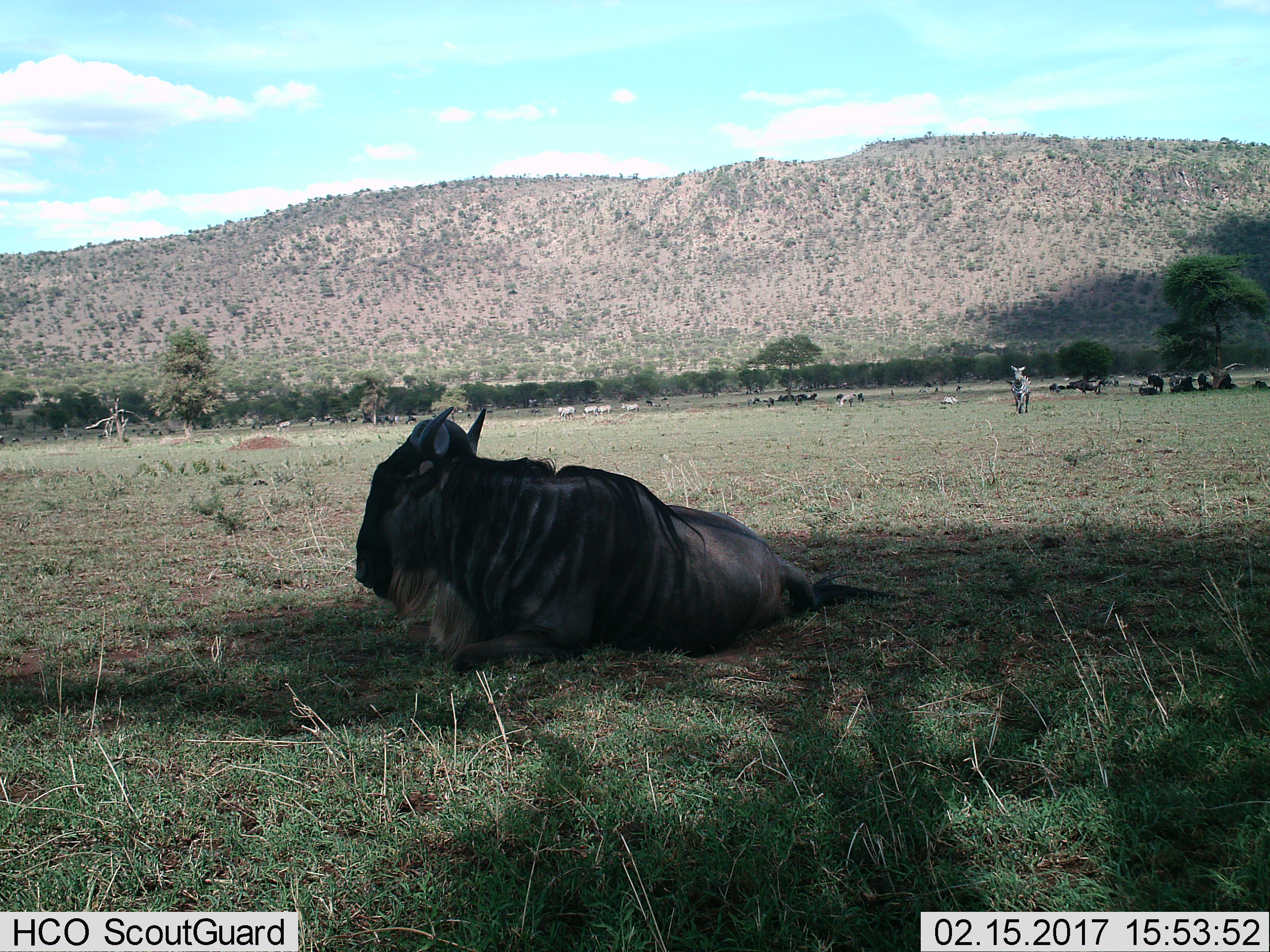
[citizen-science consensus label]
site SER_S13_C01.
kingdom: Animalia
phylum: Chordata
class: Mammalia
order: Artiodactyla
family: Bovidae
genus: Connochaetes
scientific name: Connochaetes taurinus taurinus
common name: blue wildebeest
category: wildebeestblue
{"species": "wildebeestblue (blue wildebeest) (Connochaetes taurinus taurinus)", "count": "11-50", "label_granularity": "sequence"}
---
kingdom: Animalia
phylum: Chordata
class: Mammalia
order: Perissodactyla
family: Equidae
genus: Equus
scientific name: Equus quagga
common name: plains zebra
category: zebraplains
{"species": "zebraplains (plains zebra) (Equus quagga)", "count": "11-50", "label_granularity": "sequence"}